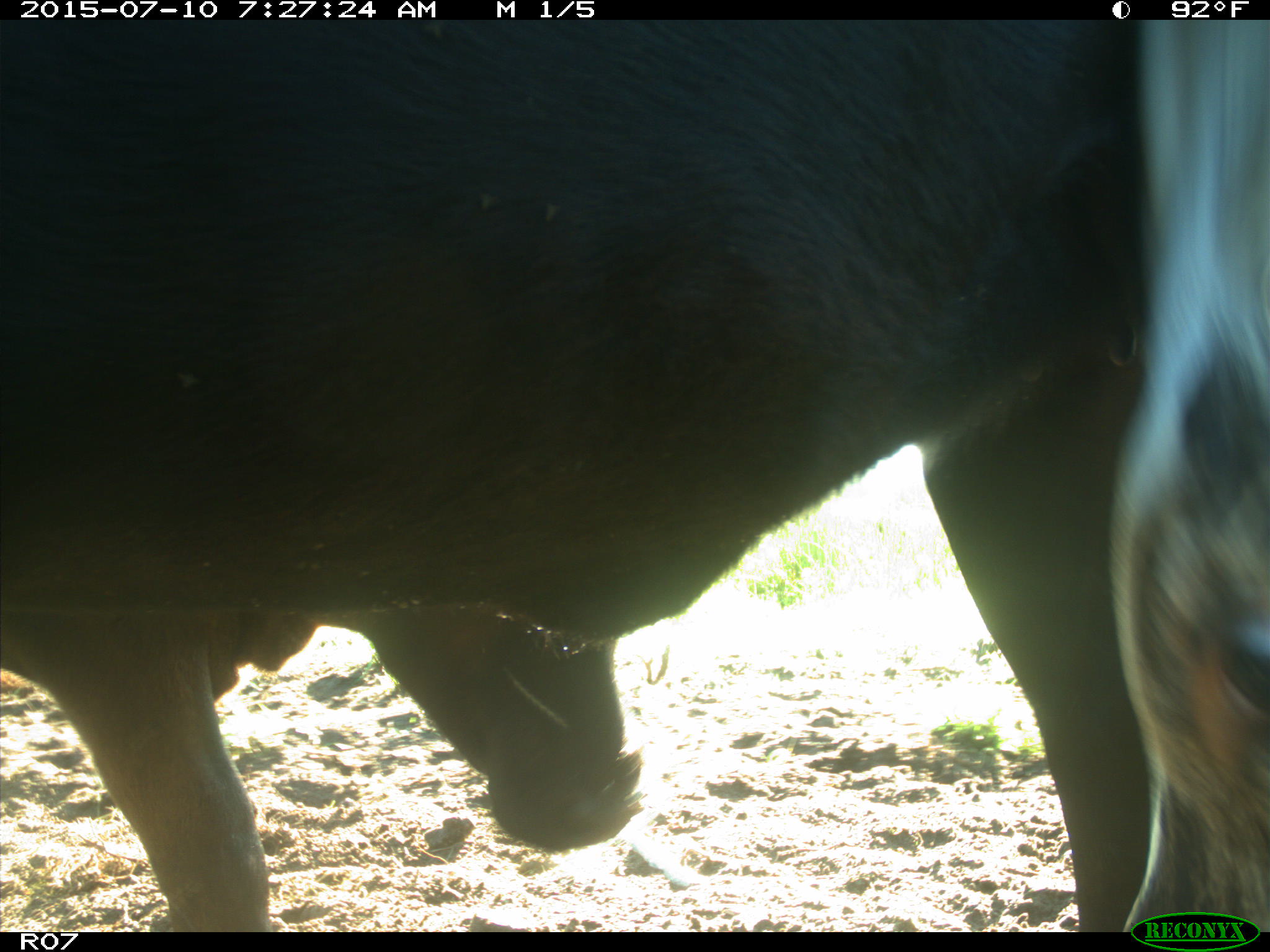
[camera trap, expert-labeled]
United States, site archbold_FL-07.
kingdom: Animalia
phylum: Chordata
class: Mammalia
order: Artiodactyla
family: Bovidae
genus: Bos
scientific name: Bos taurus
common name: domestic cow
Bos taurus (domestic cow).